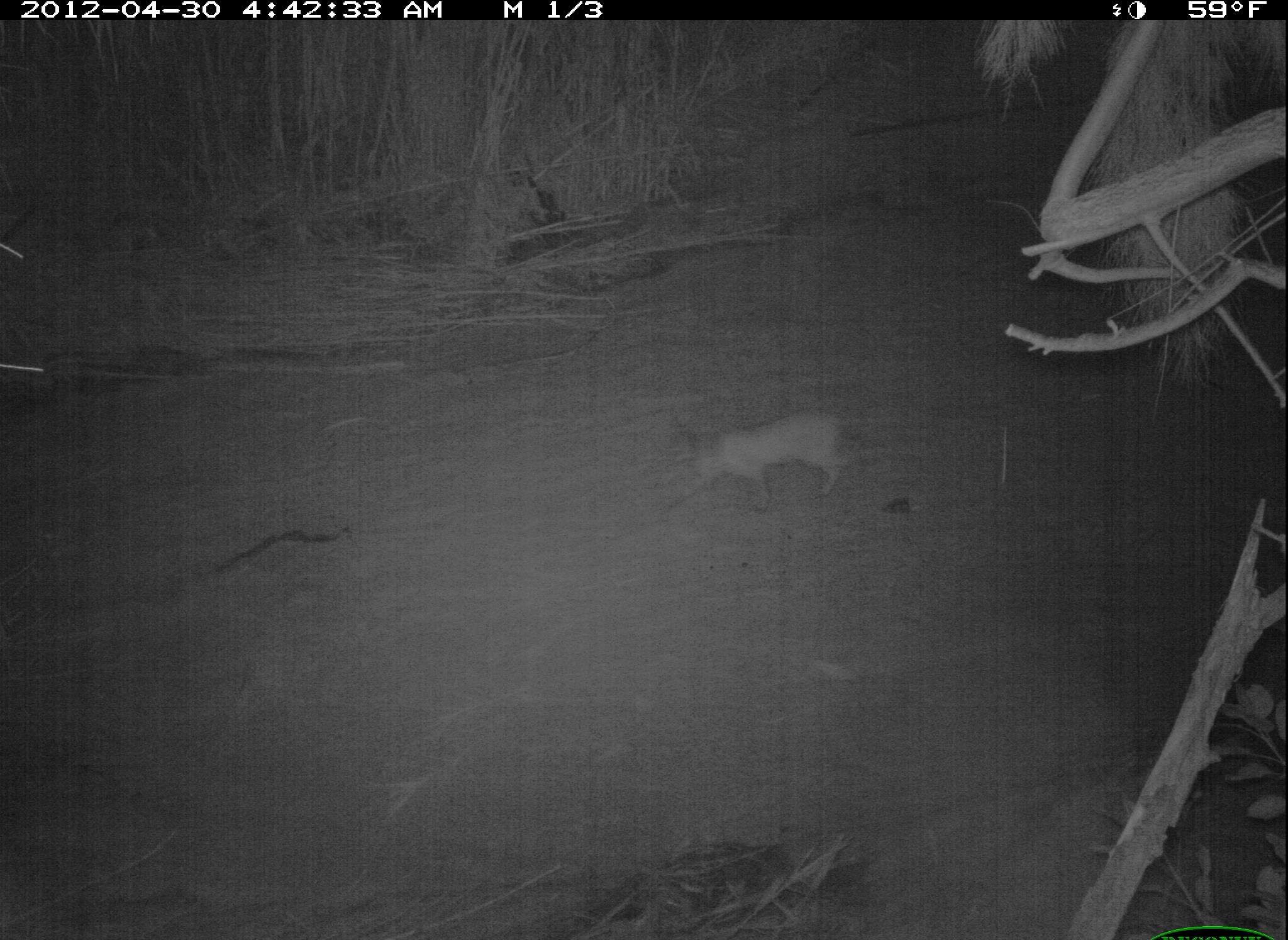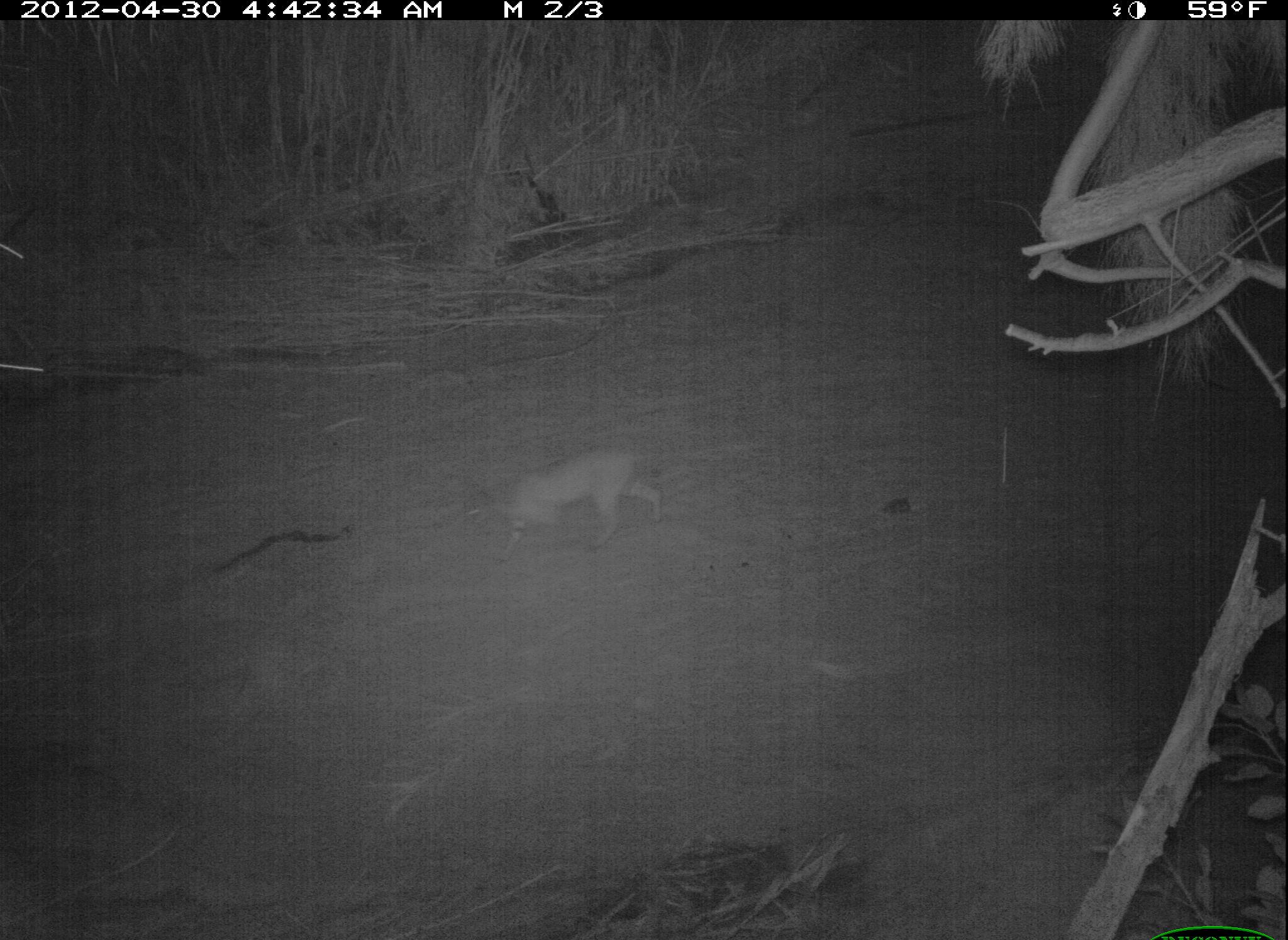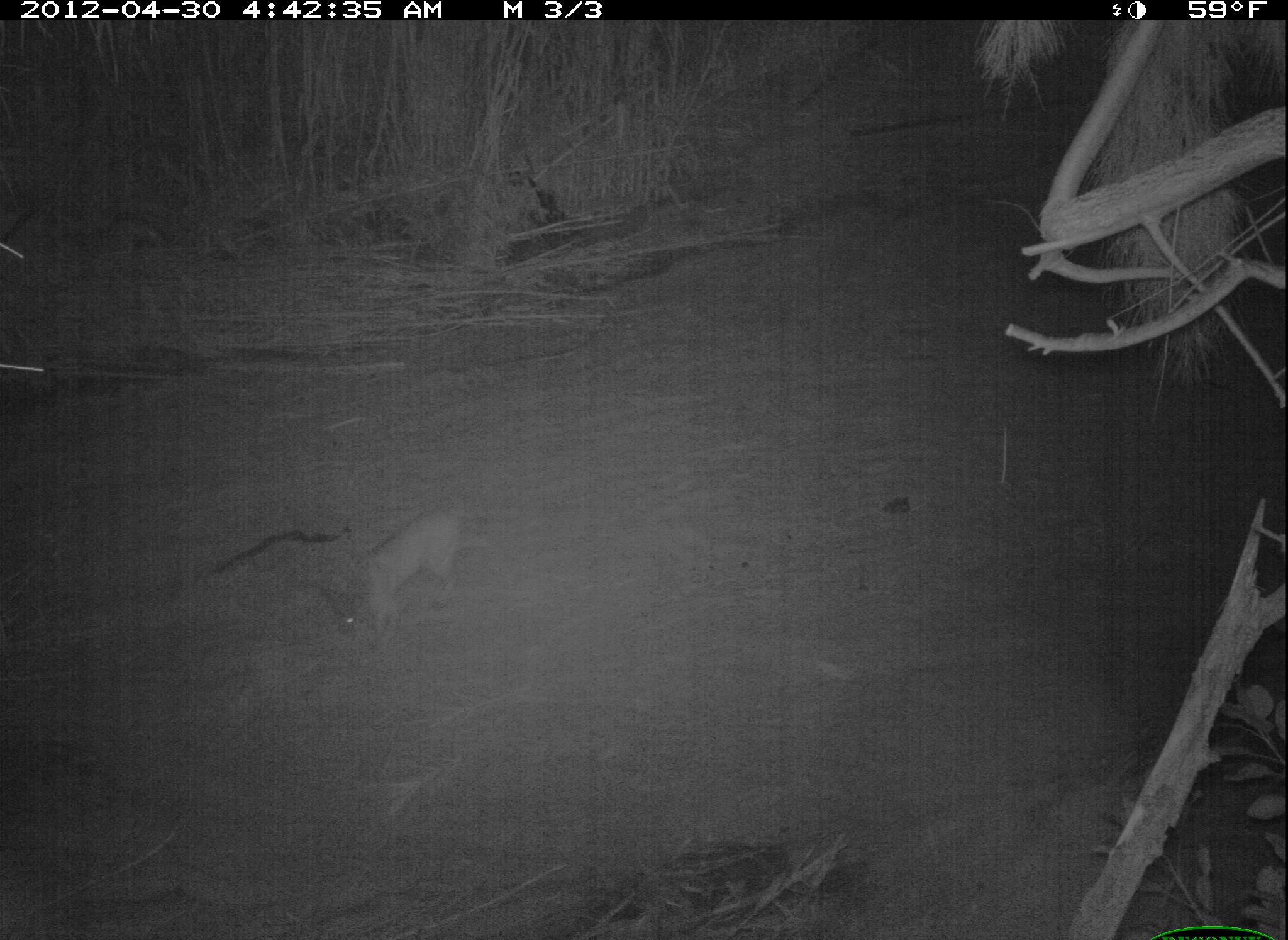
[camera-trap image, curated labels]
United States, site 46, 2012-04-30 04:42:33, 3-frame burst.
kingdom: Animalia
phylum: Chordata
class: Mammalia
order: Carnivora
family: Felidae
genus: Lynx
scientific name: Lynx rufus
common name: bobcat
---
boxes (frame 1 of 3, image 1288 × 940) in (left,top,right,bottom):
bobcat: (663,408,895,541)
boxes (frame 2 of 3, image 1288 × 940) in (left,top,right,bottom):
bobcat: (465,428,673,557)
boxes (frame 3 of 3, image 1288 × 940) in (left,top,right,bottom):
bobcat: (306,490,477,665)